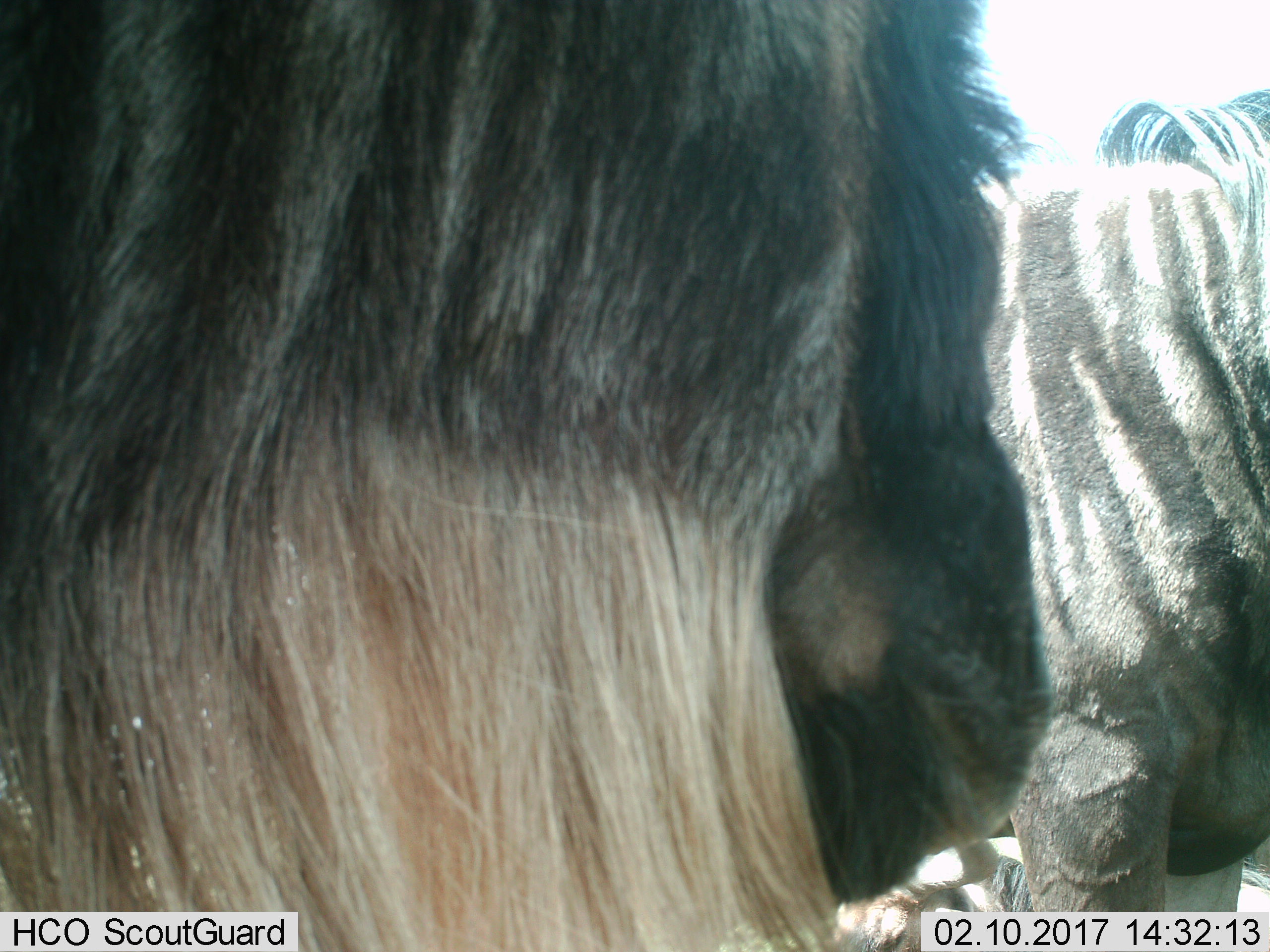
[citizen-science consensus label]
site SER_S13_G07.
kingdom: Animalia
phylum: Chordata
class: Mammalia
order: Artiodactyla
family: Bovidae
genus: Connochaetes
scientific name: Connochaetes taurinus taurinus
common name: blue wildebeest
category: wildebeestblue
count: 2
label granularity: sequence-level